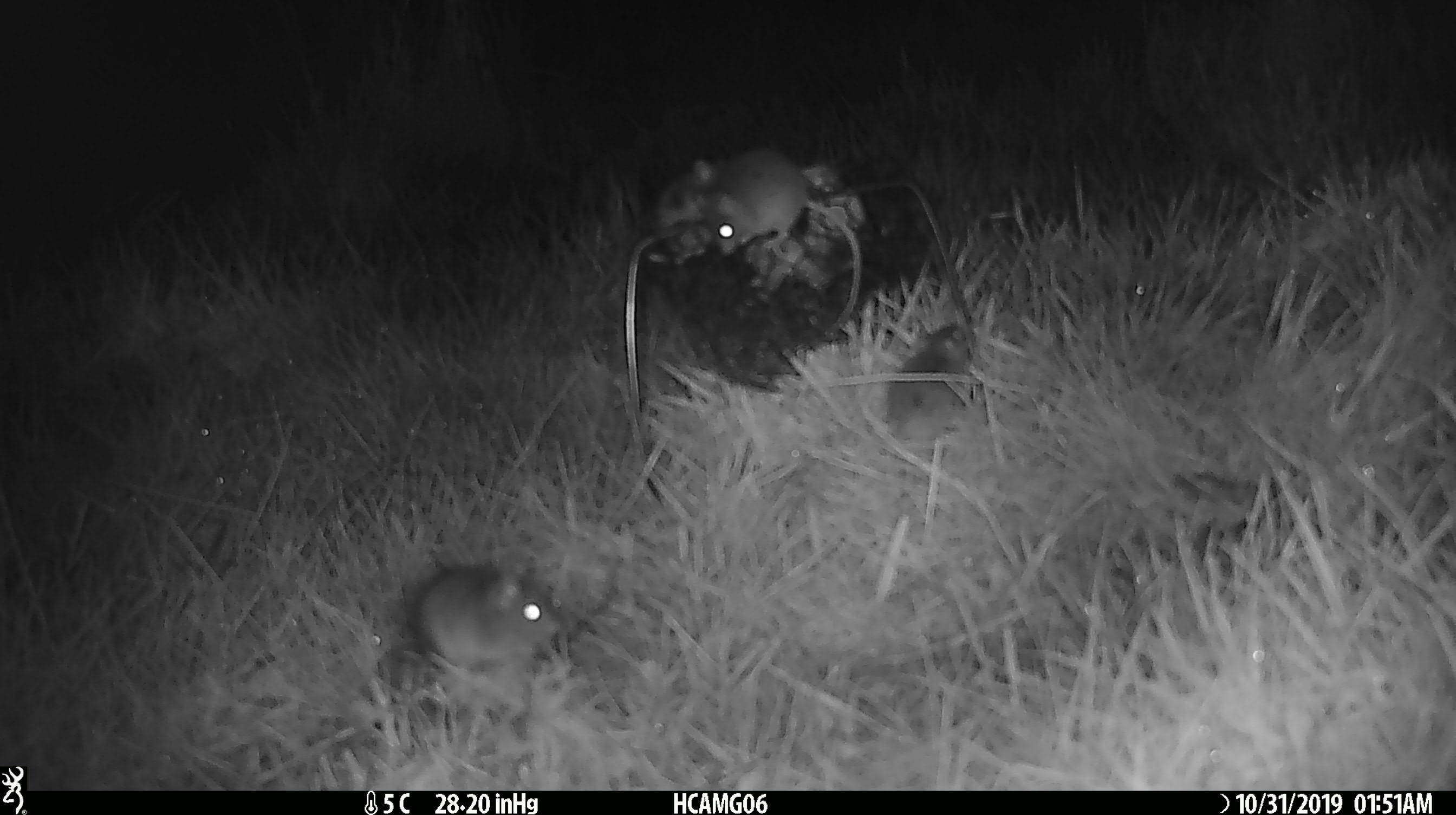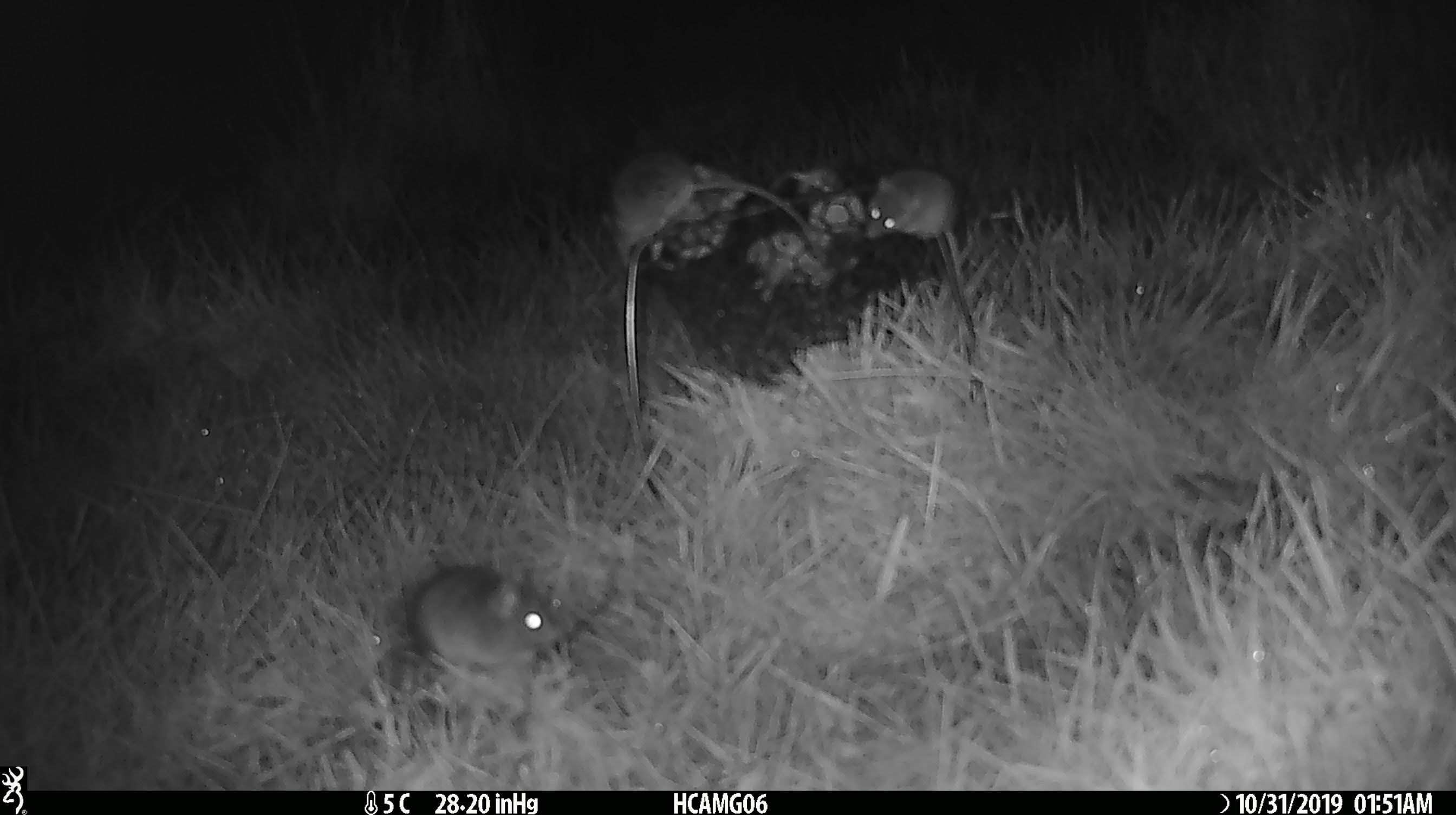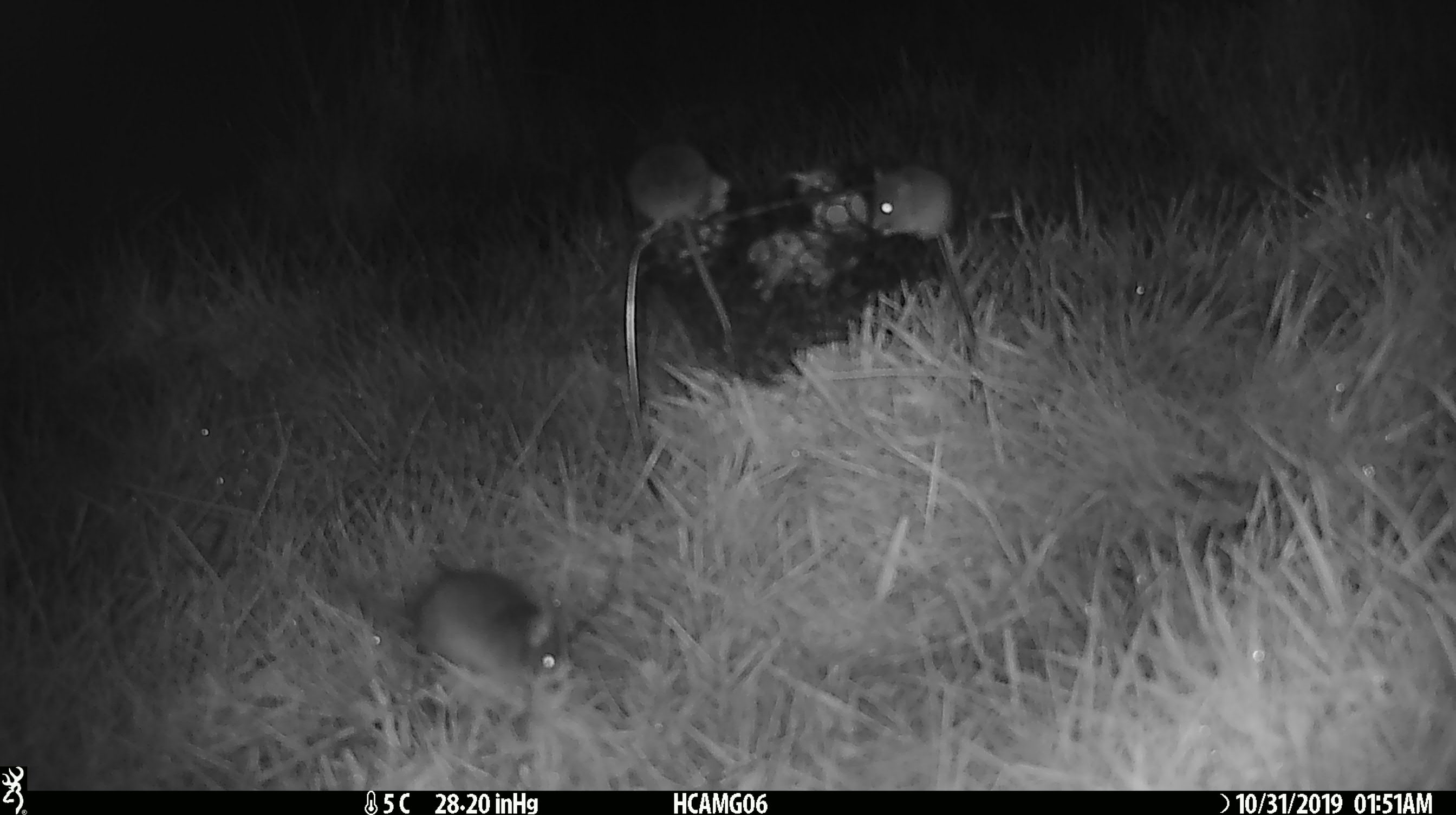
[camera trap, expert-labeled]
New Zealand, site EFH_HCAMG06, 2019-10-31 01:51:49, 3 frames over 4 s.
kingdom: Animalia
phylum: Chordata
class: Mammalia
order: Rodentia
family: Muridae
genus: Mus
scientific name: Mus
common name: mouse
Mouse (Mus).